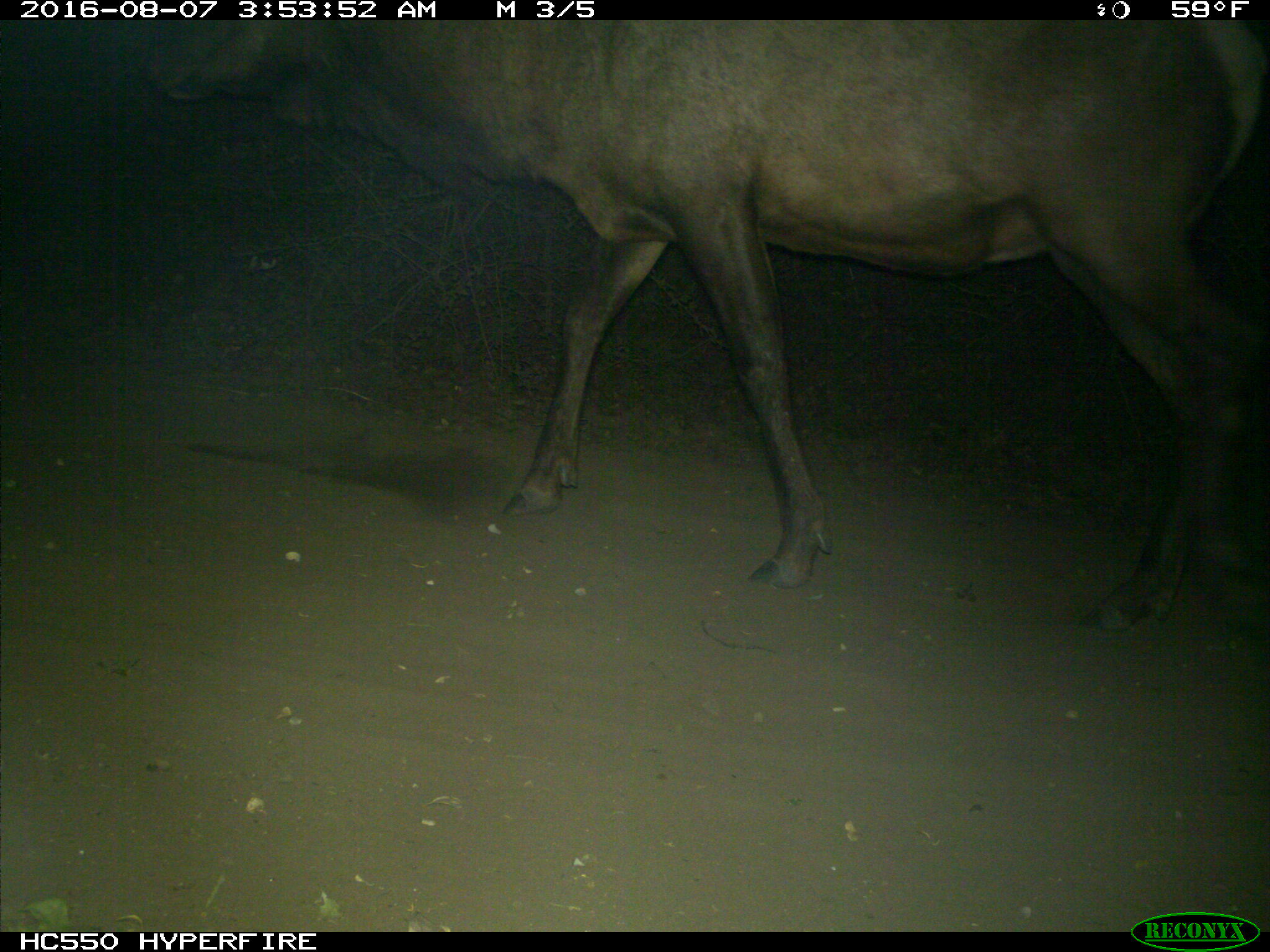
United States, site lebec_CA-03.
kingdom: Animalia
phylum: Chordata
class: Mammalia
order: Artiodactyla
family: Cervidae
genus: Cervus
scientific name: Cervus canadensis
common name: elk